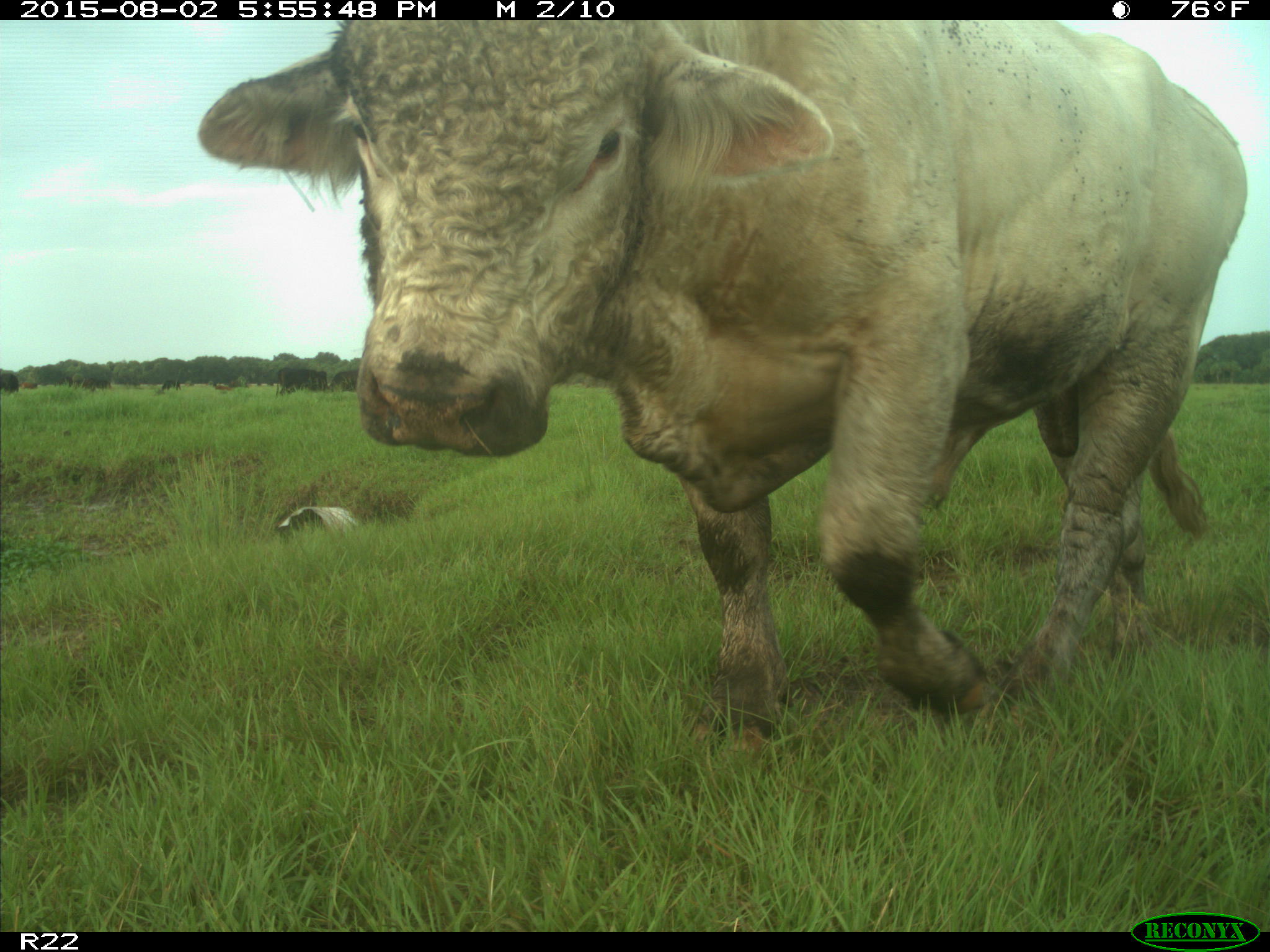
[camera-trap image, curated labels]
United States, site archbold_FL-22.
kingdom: Animalia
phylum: Chordata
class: Mammalia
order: Artiodactyla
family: Bovidae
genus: Bos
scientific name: Bos taurus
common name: domestic cow